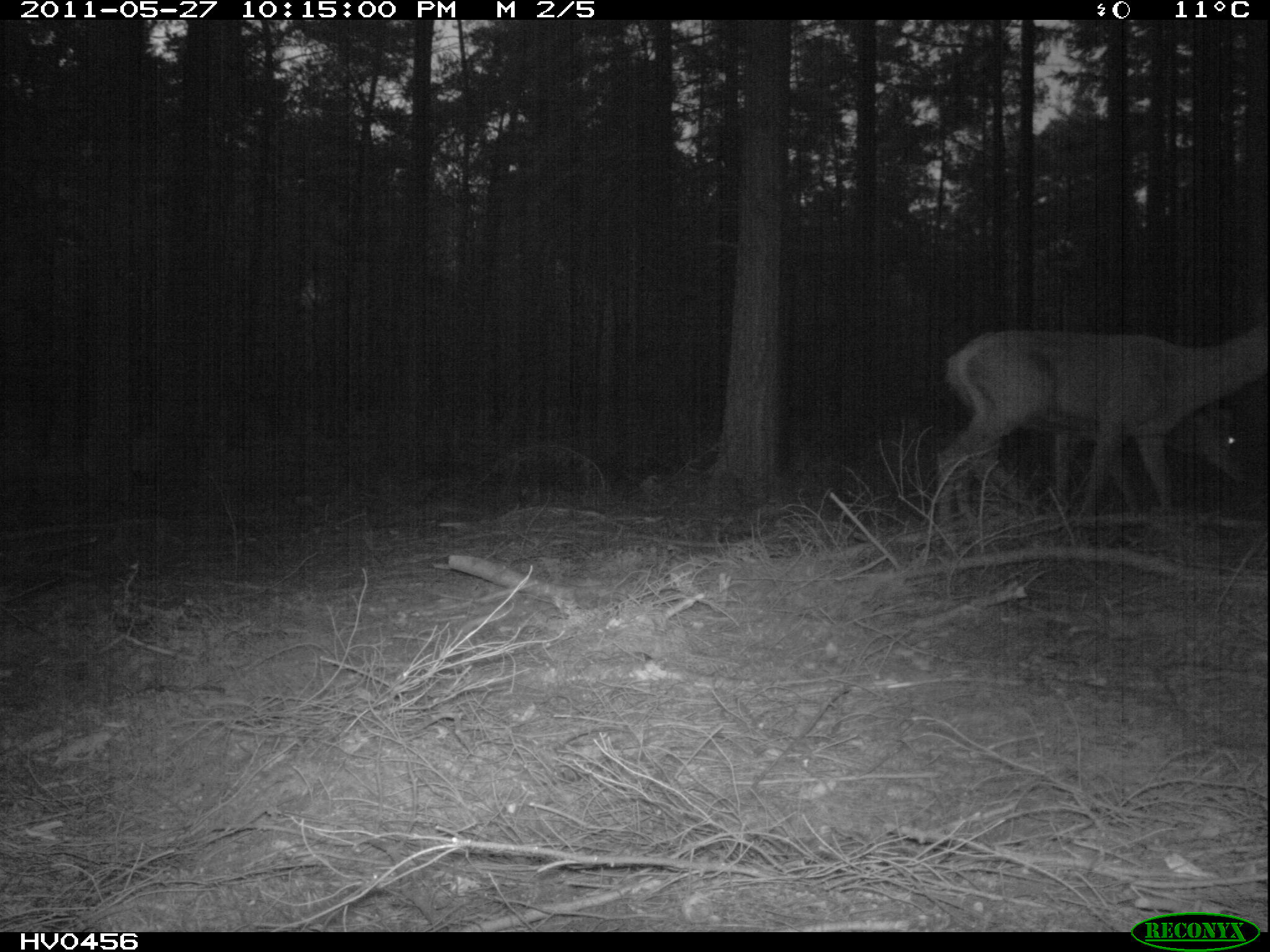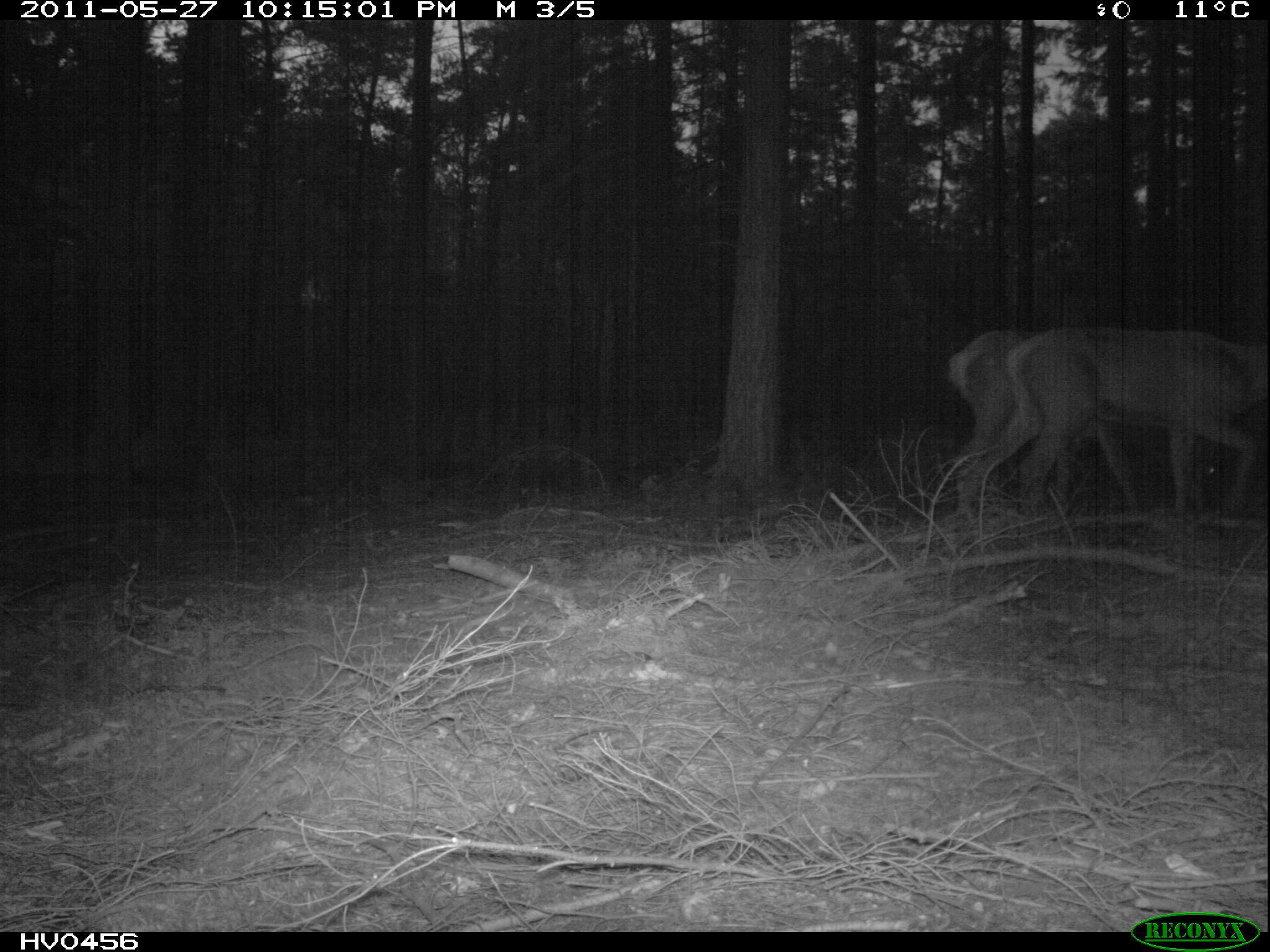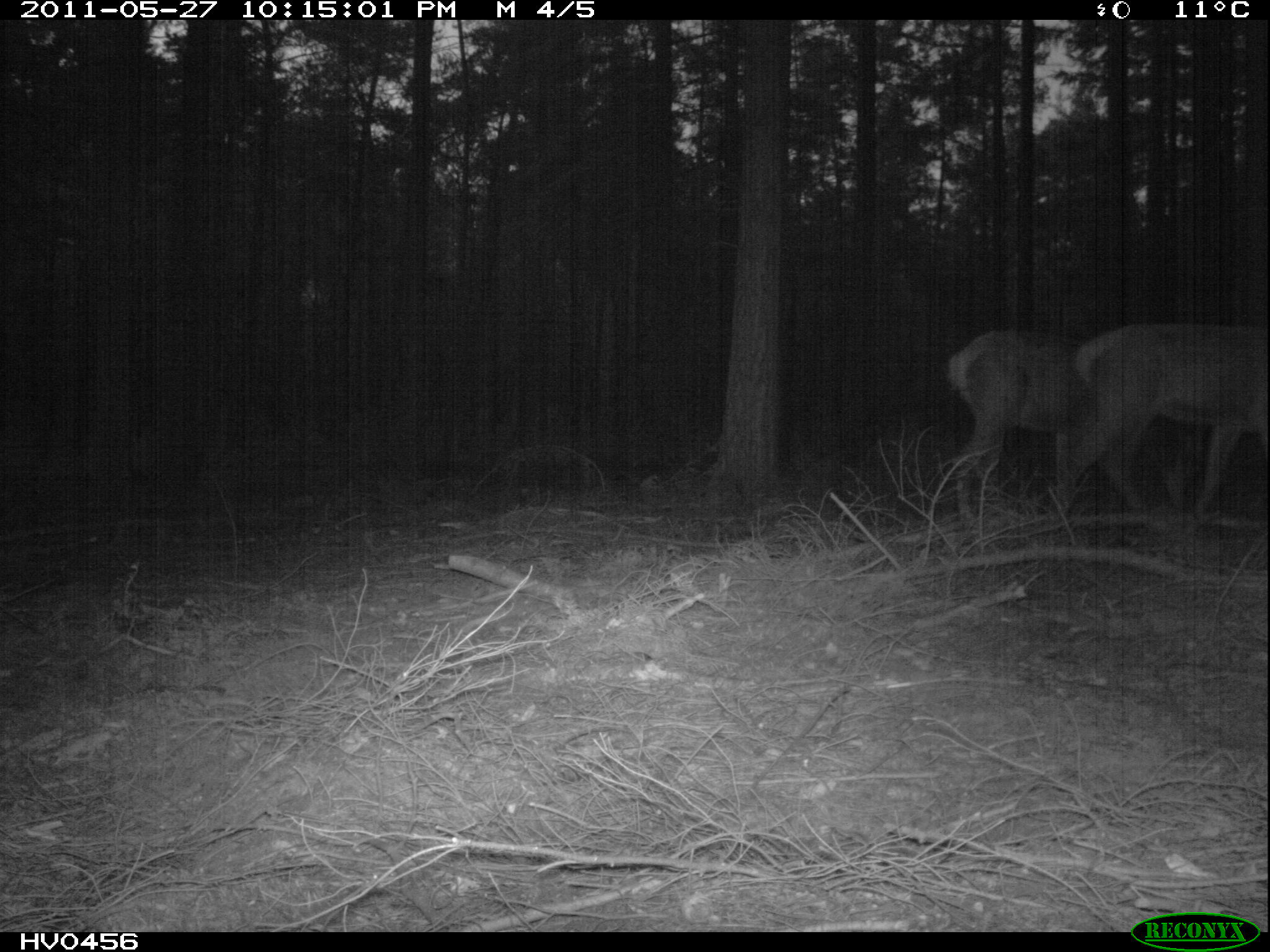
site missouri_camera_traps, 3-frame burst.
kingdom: Animalia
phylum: Chordata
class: Mammalia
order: Artiodactyla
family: Cervidae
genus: Cervus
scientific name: Cervus elaphus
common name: red deer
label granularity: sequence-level